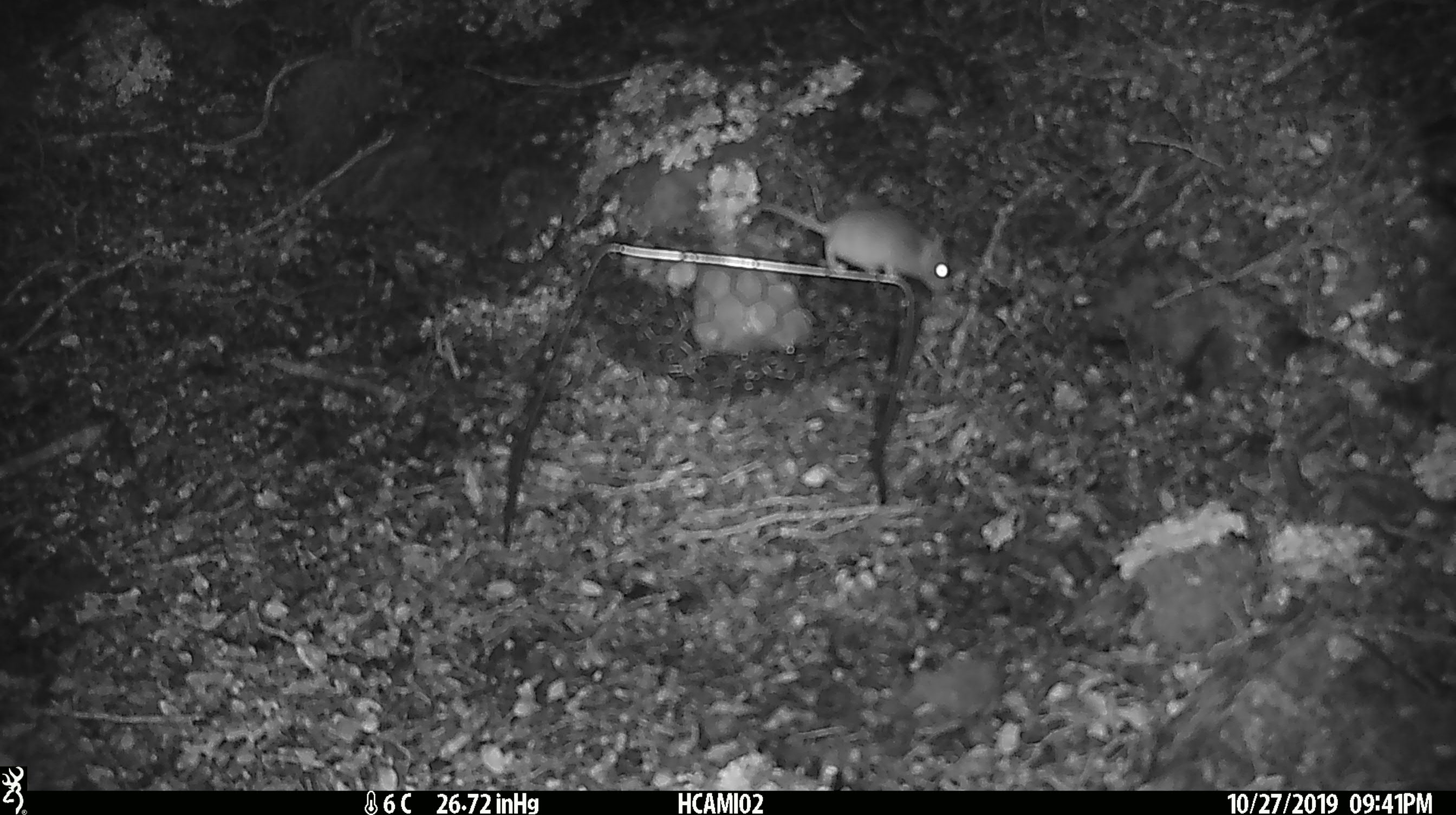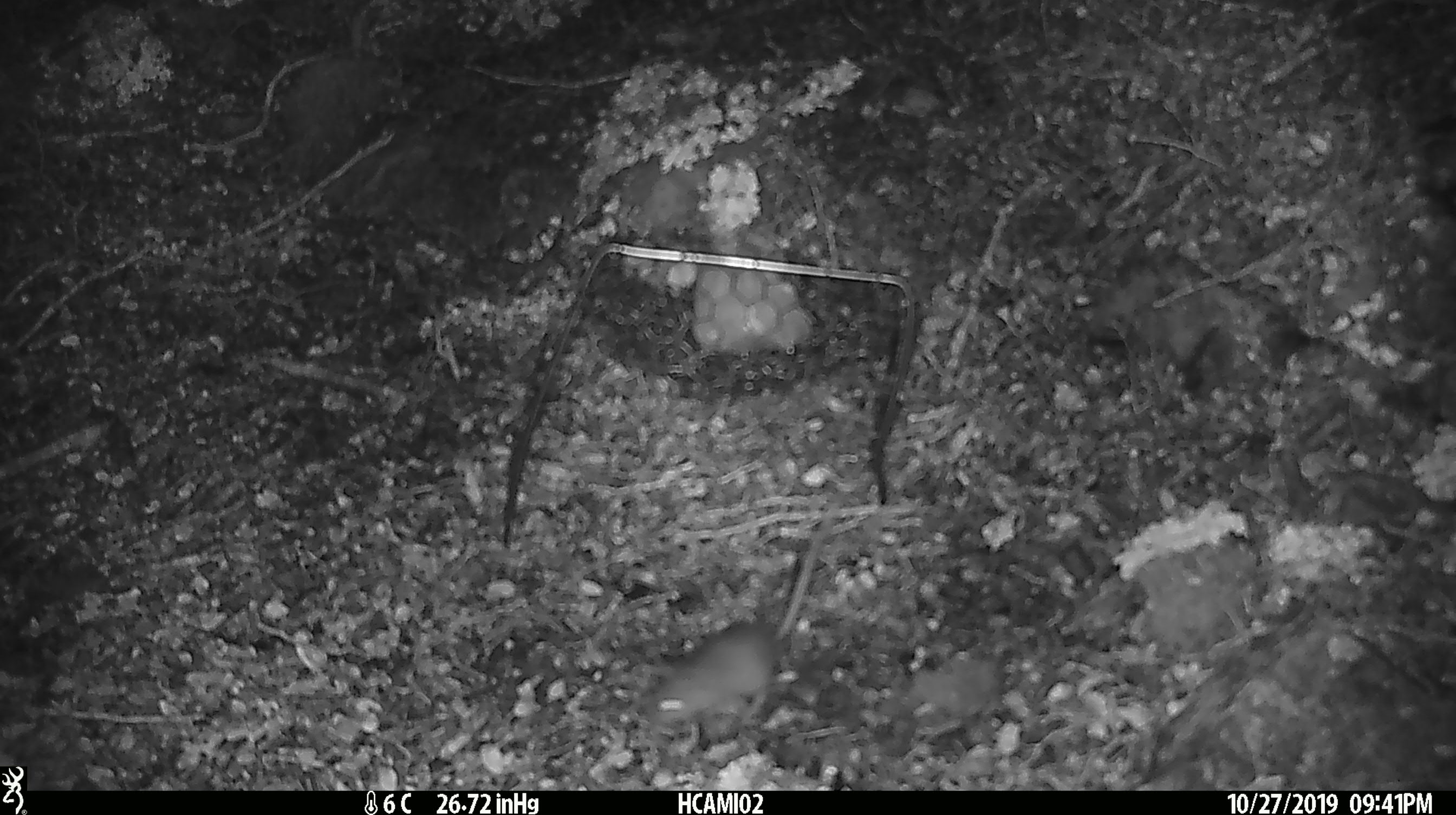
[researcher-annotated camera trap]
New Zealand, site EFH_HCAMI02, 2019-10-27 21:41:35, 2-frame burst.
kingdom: Animalia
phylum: Chordata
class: Mammalia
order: Rodentia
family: Muridae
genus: Mus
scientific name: Mus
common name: mouse